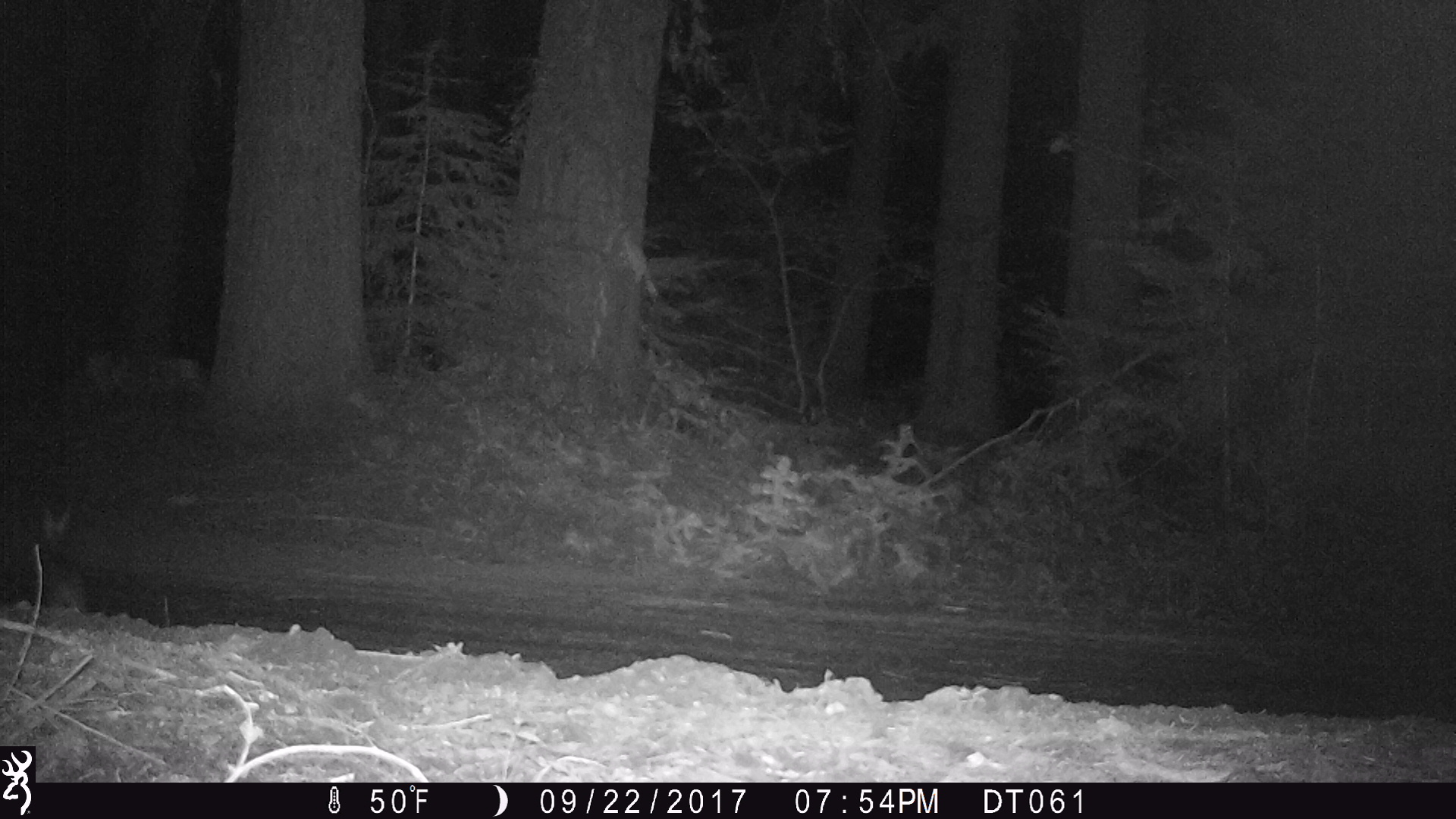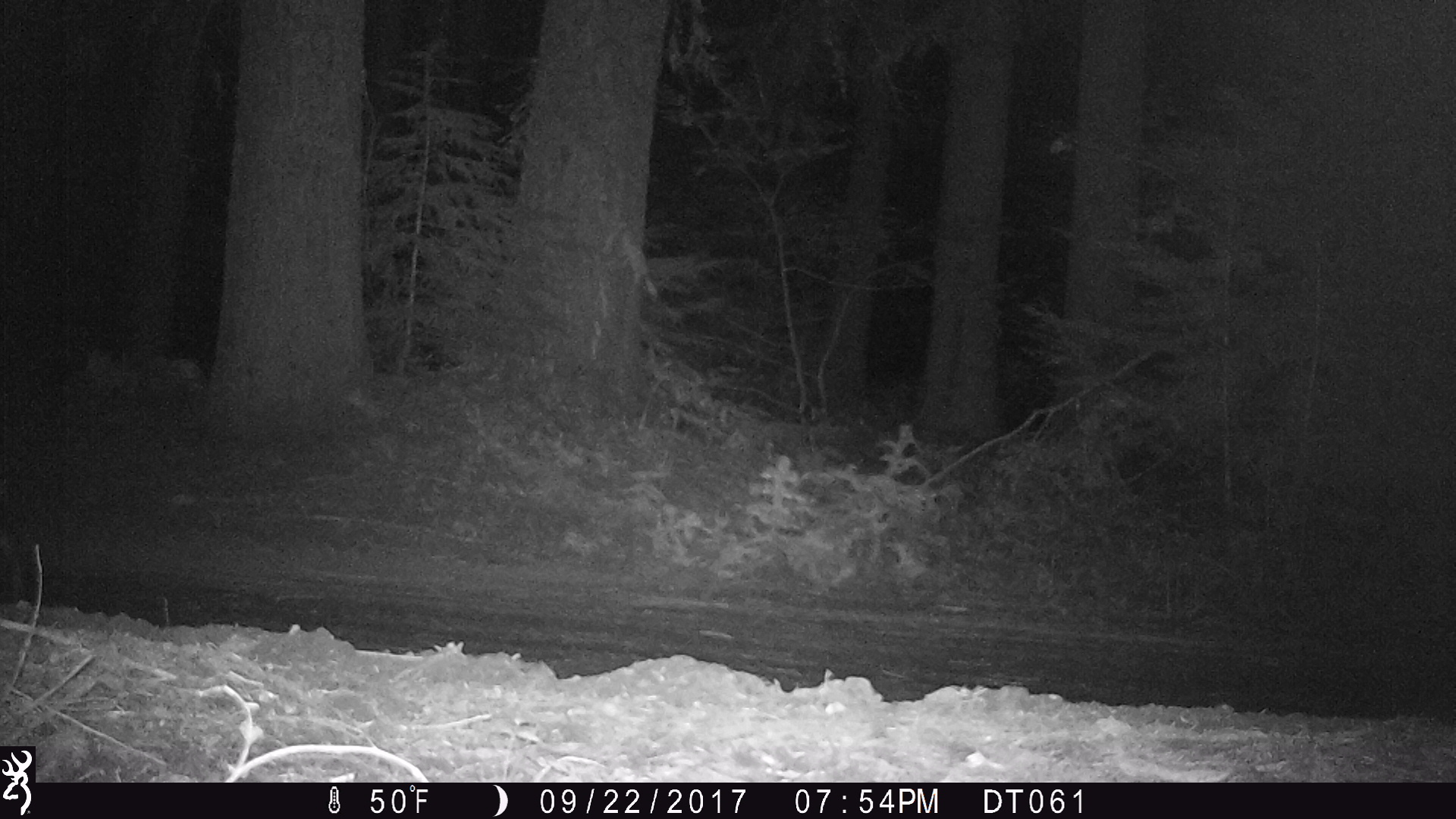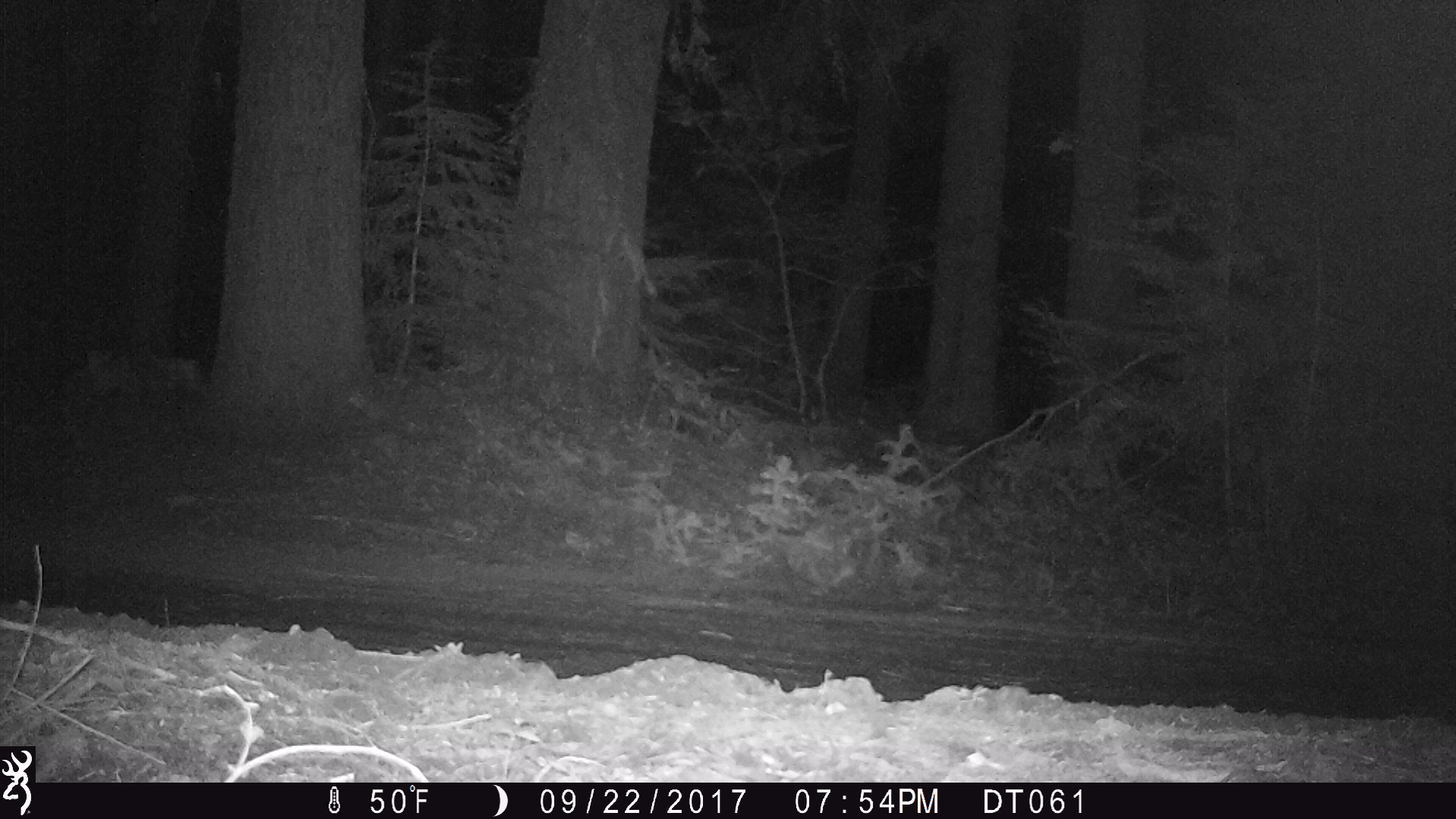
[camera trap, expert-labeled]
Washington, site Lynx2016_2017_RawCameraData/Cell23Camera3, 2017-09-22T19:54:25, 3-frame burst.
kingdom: Animalia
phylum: Chordata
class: Mammalia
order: Lagomorpha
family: Leporidae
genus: Lepus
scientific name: Lepus americanus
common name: snowshoe hare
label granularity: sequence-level